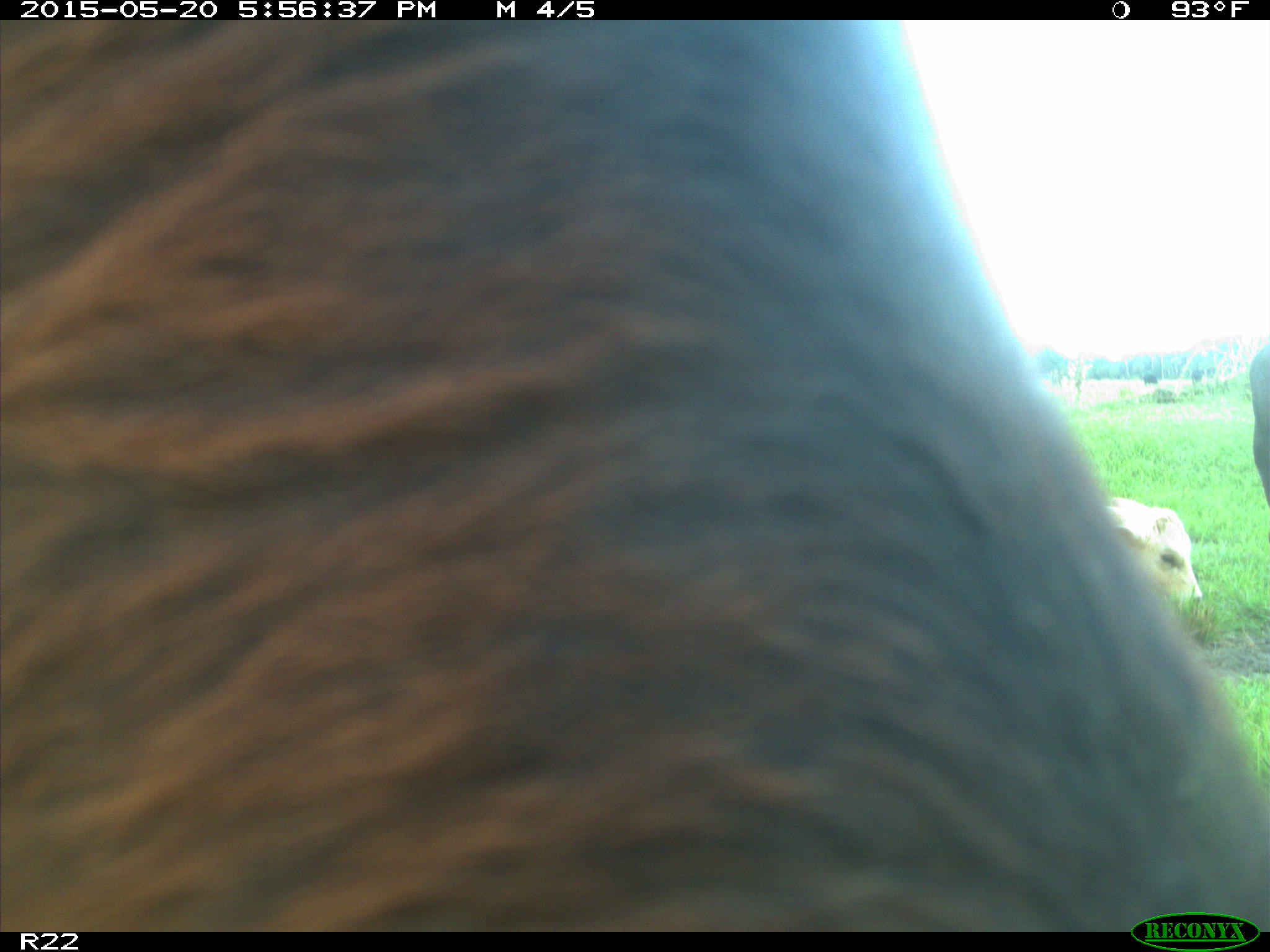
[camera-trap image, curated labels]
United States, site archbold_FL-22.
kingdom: Animalia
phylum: Chordata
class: Mammalia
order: Artiodactyla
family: Bovidae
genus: Bos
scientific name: Bos taurus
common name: domestic cow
Bos taurus (domestic cow).